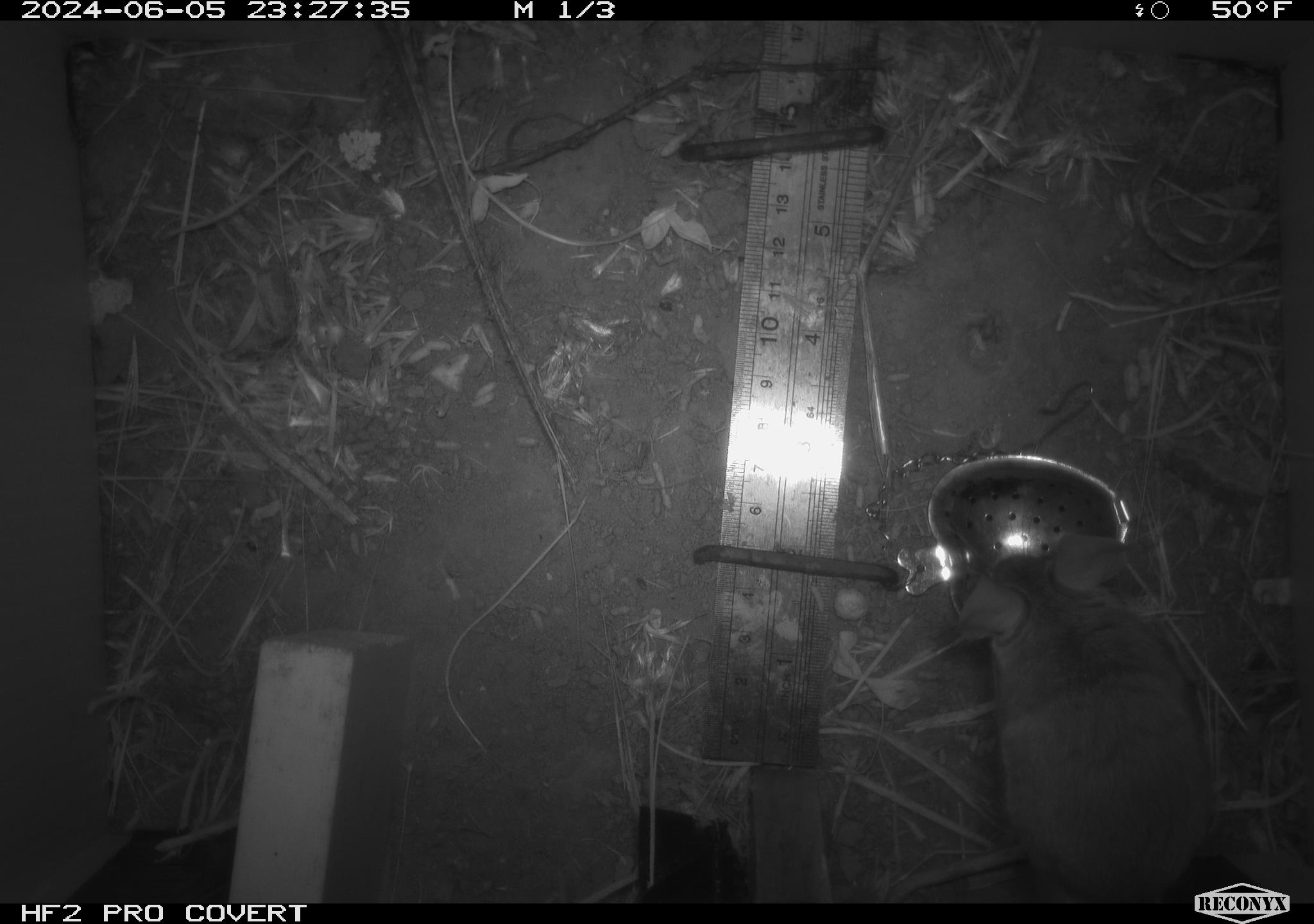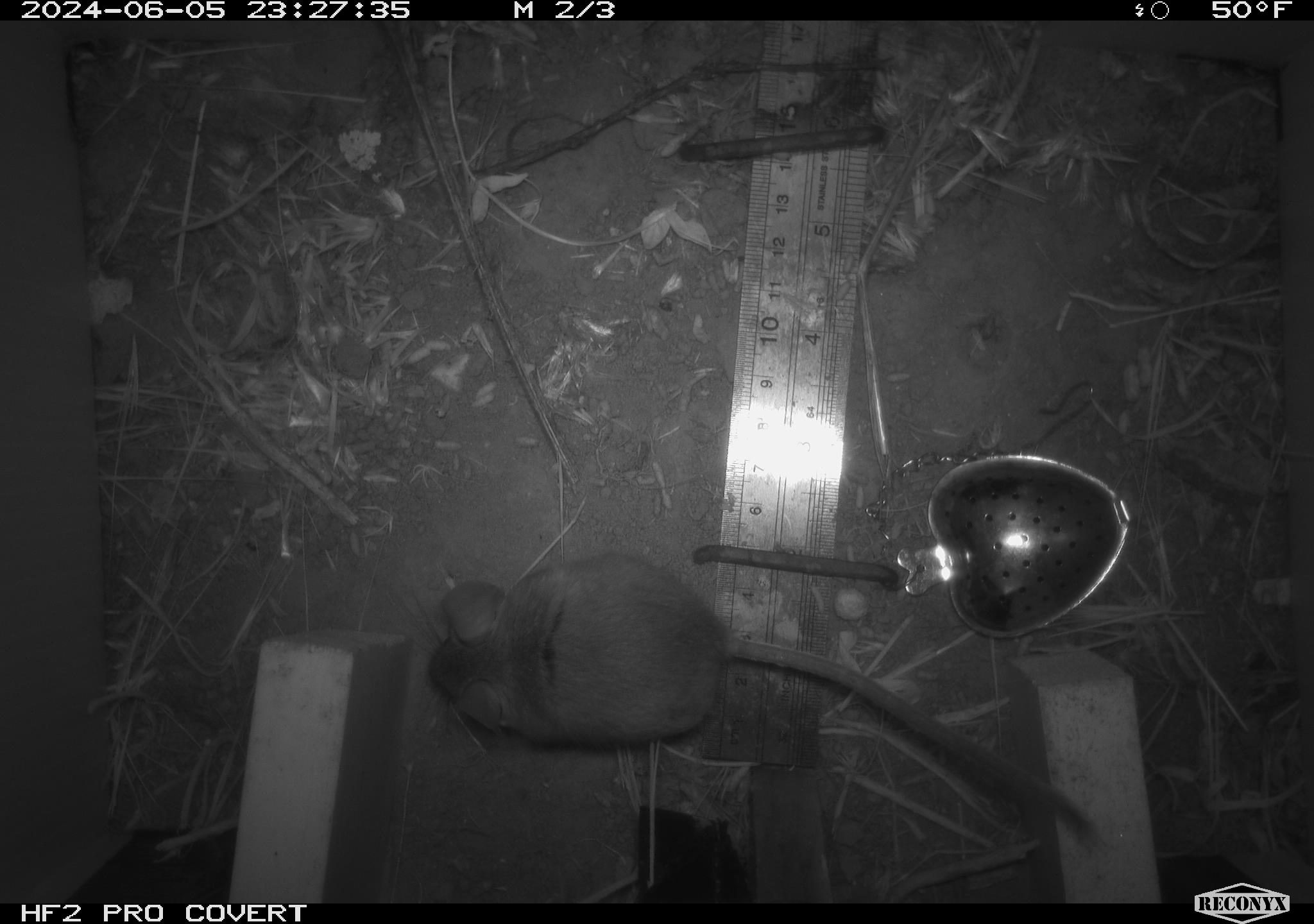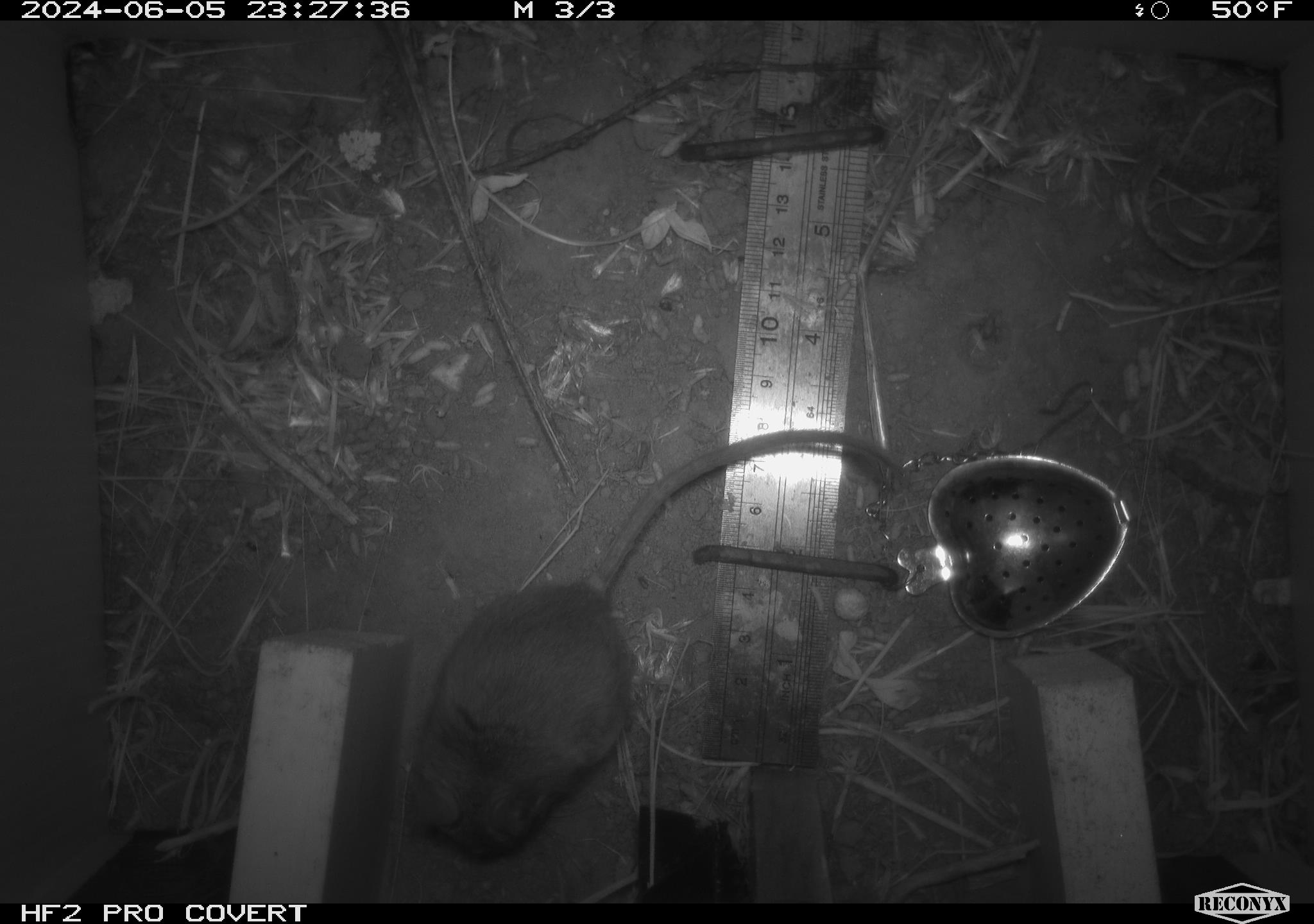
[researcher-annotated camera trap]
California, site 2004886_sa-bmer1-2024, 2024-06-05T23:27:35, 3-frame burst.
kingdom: Animalia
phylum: Chordata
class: Mammalia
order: Rodentia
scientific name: Rodentia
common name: mouse species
Mouse species (Rodentia).